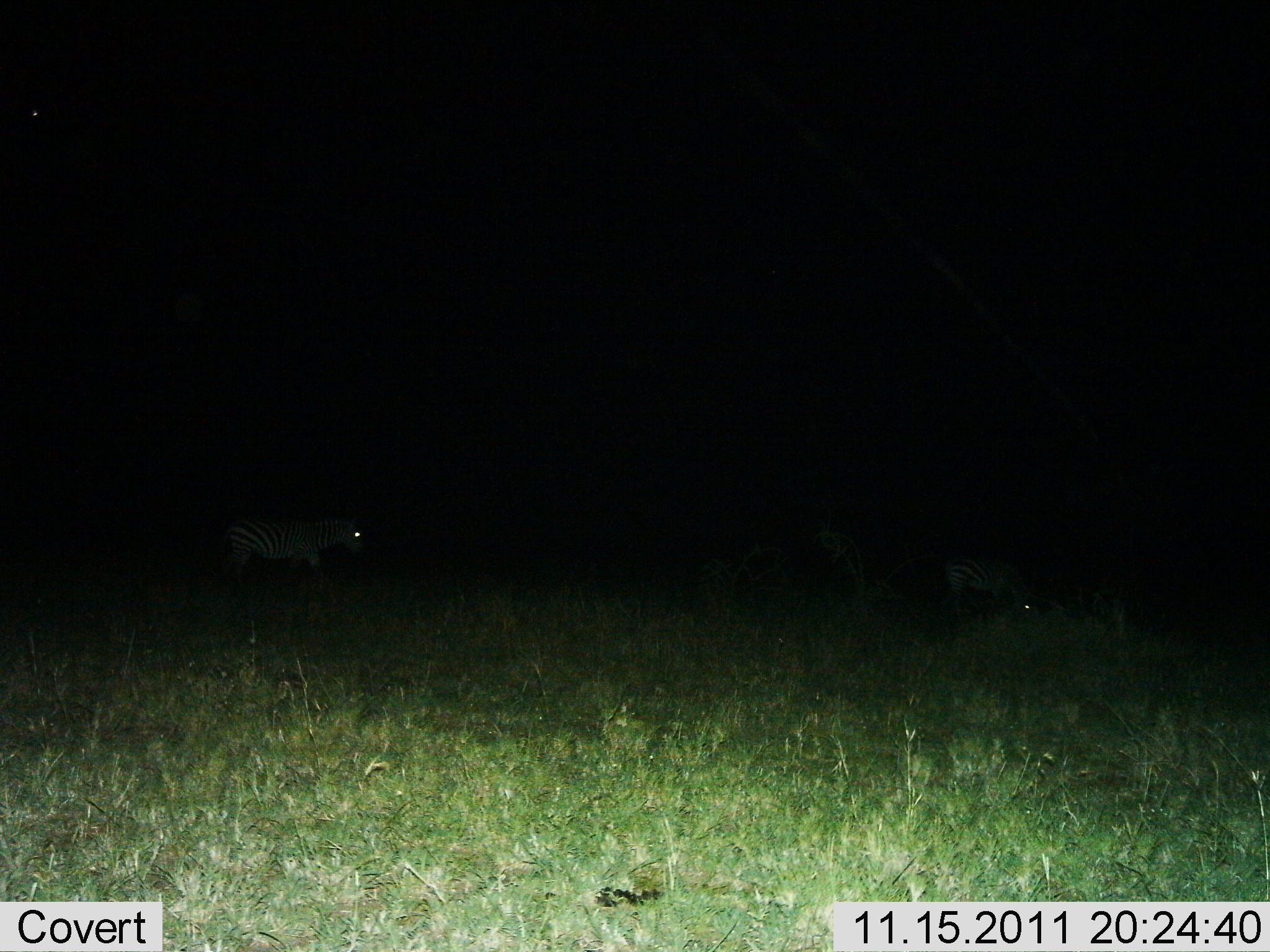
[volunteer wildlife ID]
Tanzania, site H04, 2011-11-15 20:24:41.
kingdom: Animalia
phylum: Chordata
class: Mammalia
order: Perissodactyla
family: Equidae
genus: Equus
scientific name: Equus quagga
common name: plains zebra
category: zebra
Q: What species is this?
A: Zebra (plains zebra) (Equus quagga).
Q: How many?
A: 2.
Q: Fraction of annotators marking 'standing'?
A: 38%.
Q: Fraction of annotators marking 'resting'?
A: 0%.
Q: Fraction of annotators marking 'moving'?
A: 44%.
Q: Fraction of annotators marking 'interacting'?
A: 0%.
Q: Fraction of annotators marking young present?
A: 0%.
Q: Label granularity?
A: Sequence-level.